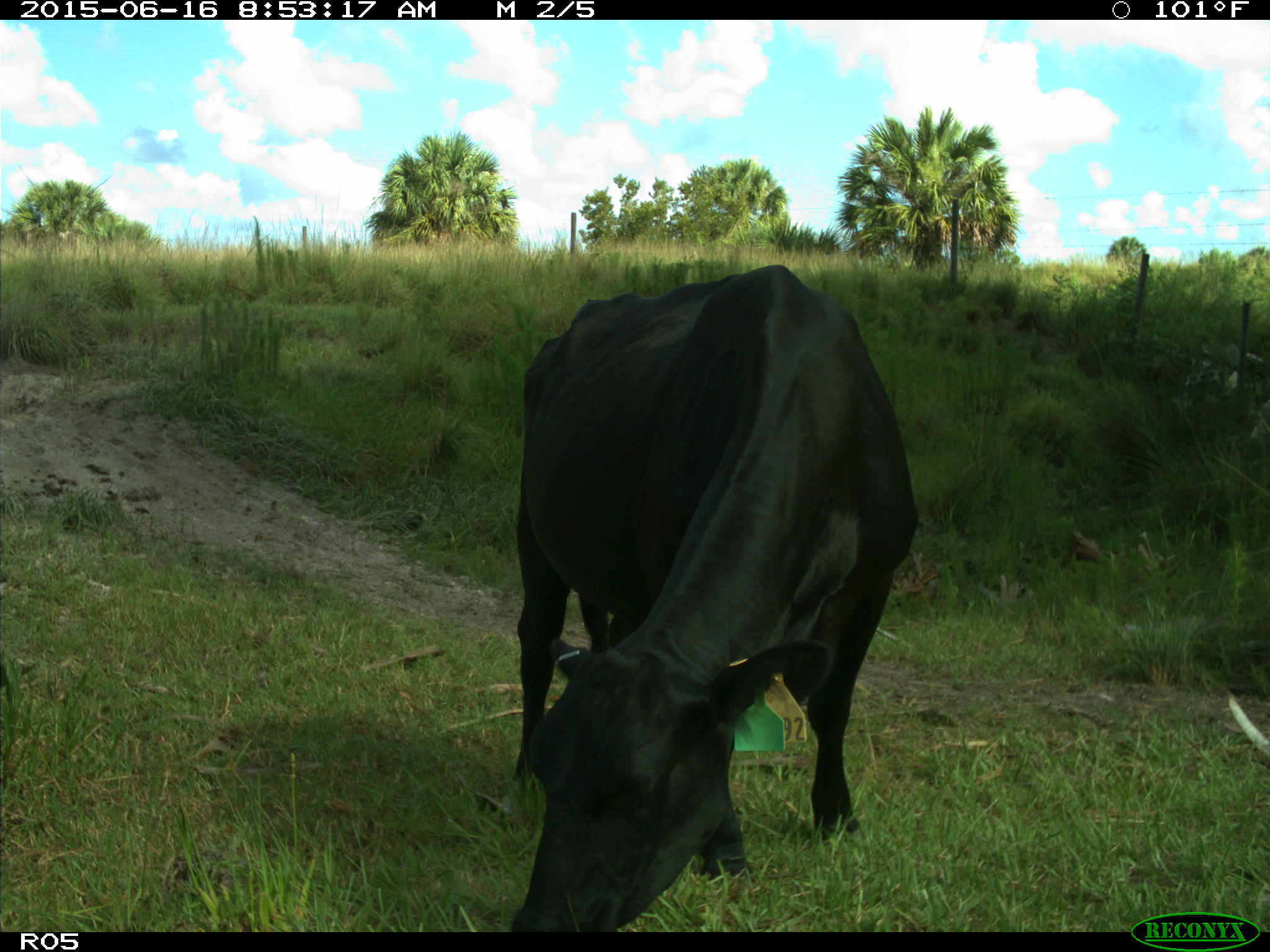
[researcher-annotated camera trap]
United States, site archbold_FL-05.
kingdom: Animalia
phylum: Chordata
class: Mammalia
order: Artiodactyla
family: Bovidae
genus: Bos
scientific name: Bos taurus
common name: domestic cow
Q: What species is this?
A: Bos taurus (domestic cow).